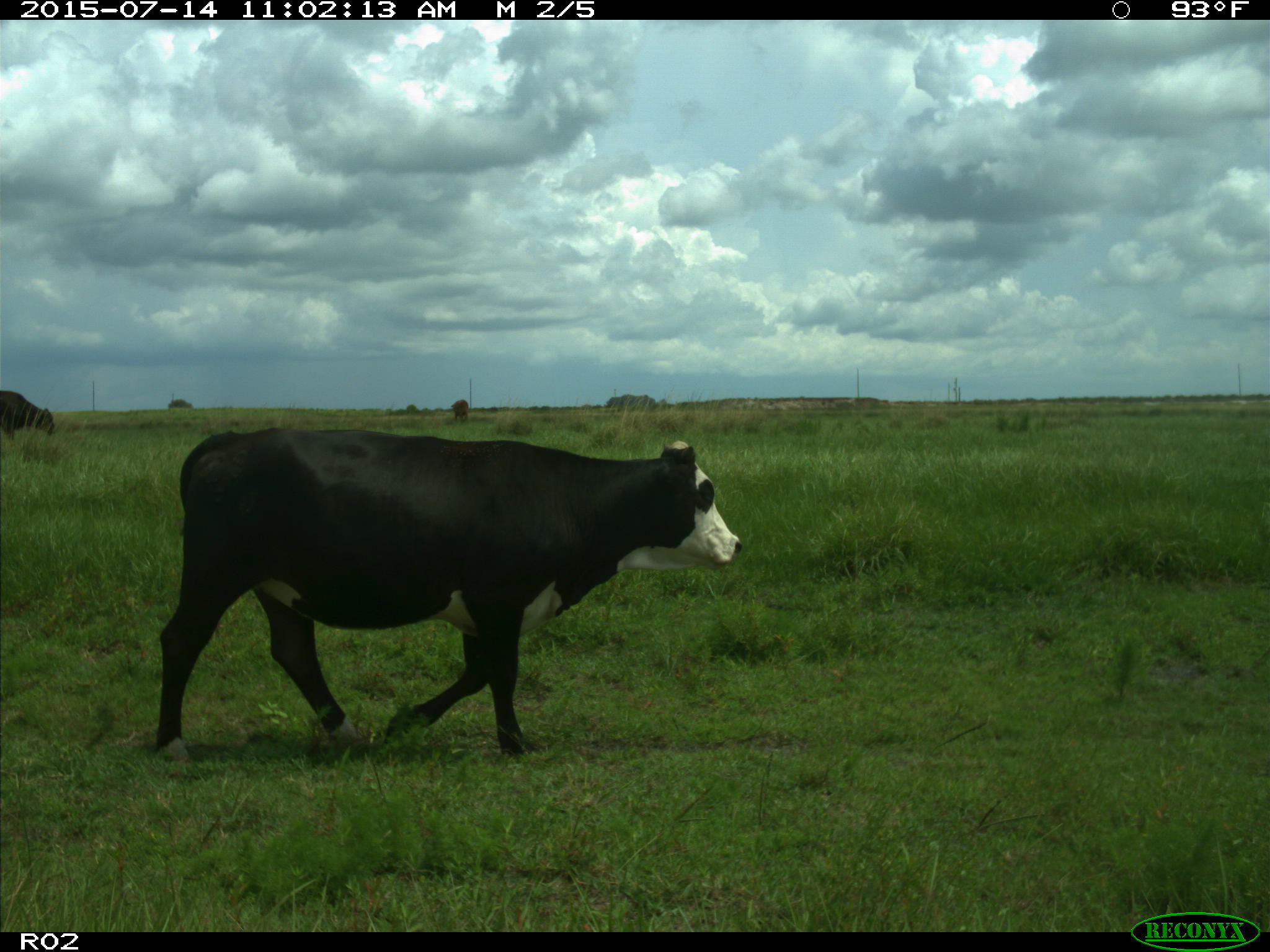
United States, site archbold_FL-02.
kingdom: Animalia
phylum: Chordata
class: Mammalia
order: Artiodactyla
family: Bovidae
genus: Bos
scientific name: Bos taurus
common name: domestic cow